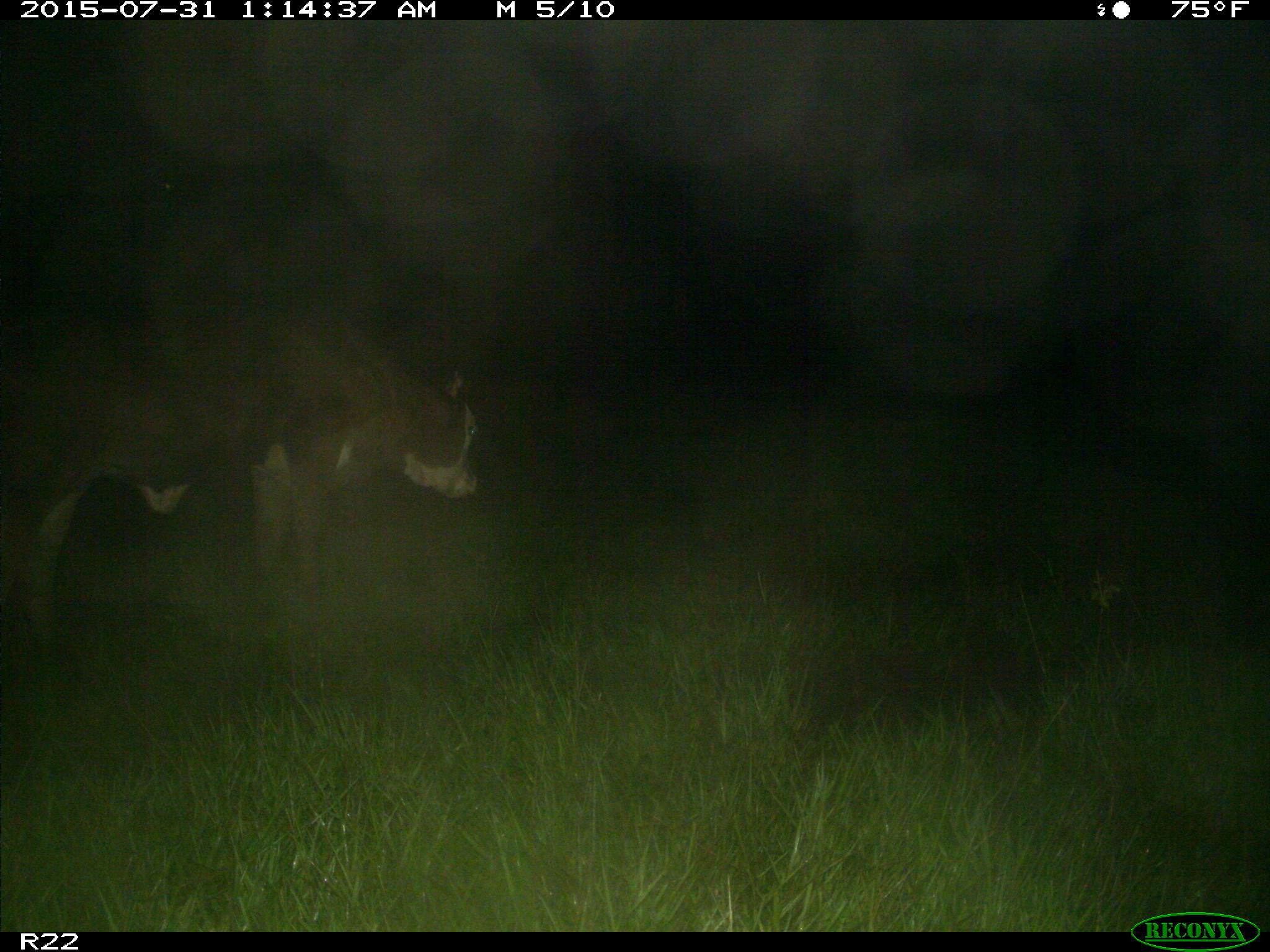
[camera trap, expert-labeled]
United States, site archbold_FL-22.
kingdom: Animalia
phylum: Chordata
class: Mammalia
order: Artiodactyla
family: Bovidae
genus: Bos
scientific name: Bos taurus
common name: domestic cow